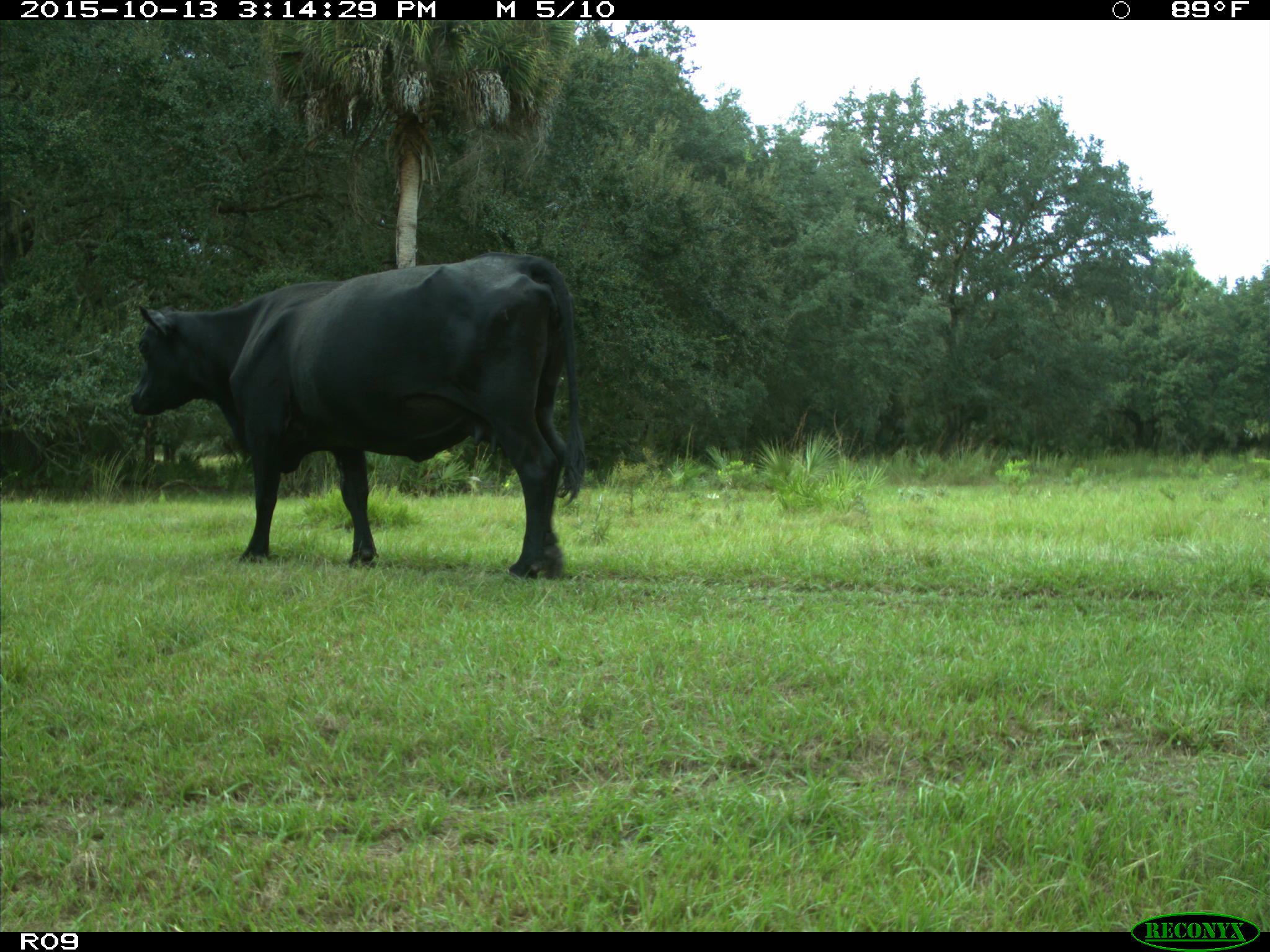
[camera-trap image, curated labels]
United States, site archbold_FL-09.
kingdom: Animalia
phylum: Chordata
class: Mammalia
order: Artiodactyla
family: Bovidae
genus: Bos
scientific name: Bos taurus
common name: domestic cow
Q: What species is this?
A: Bos taurus (domestic cow).